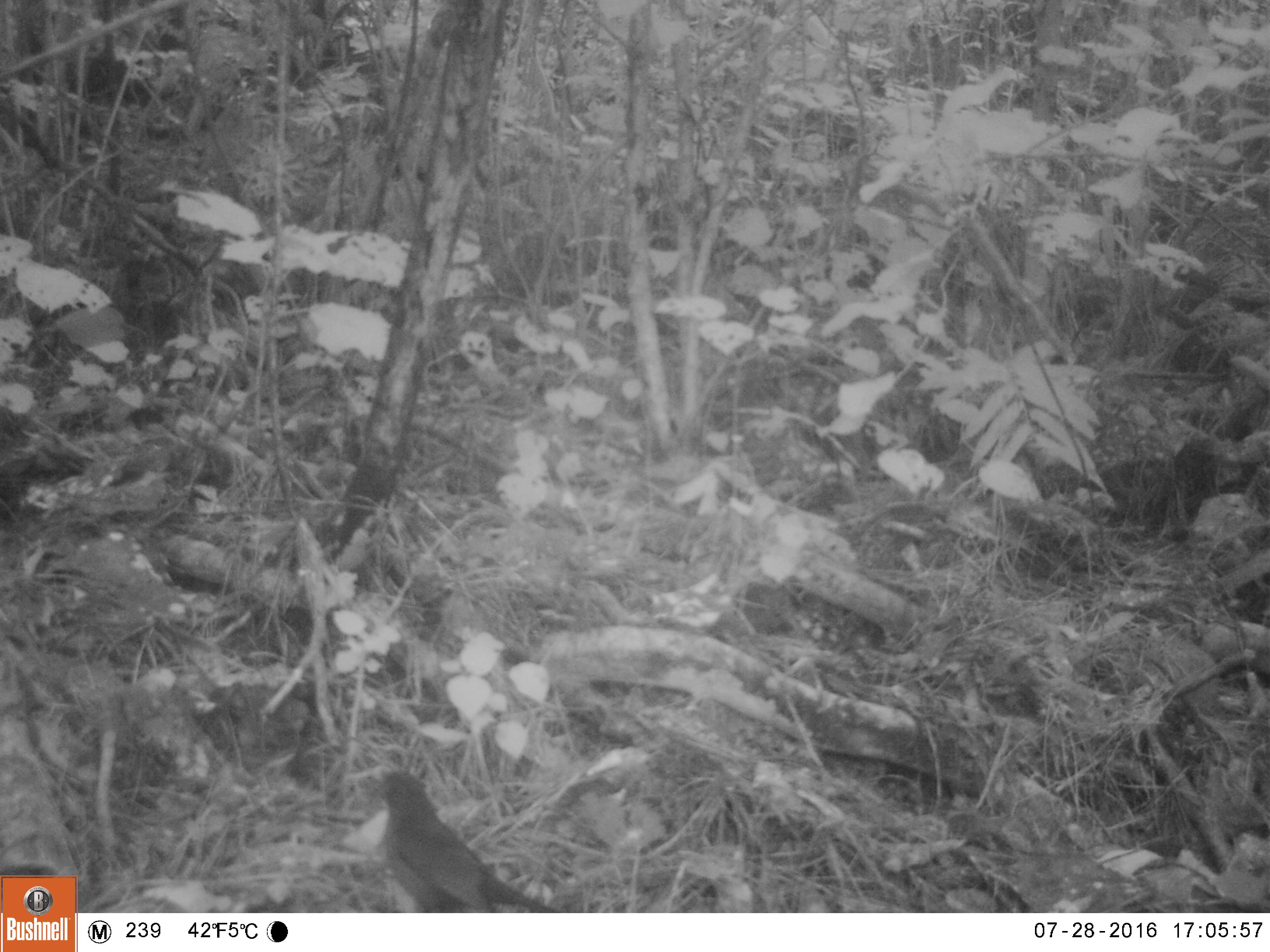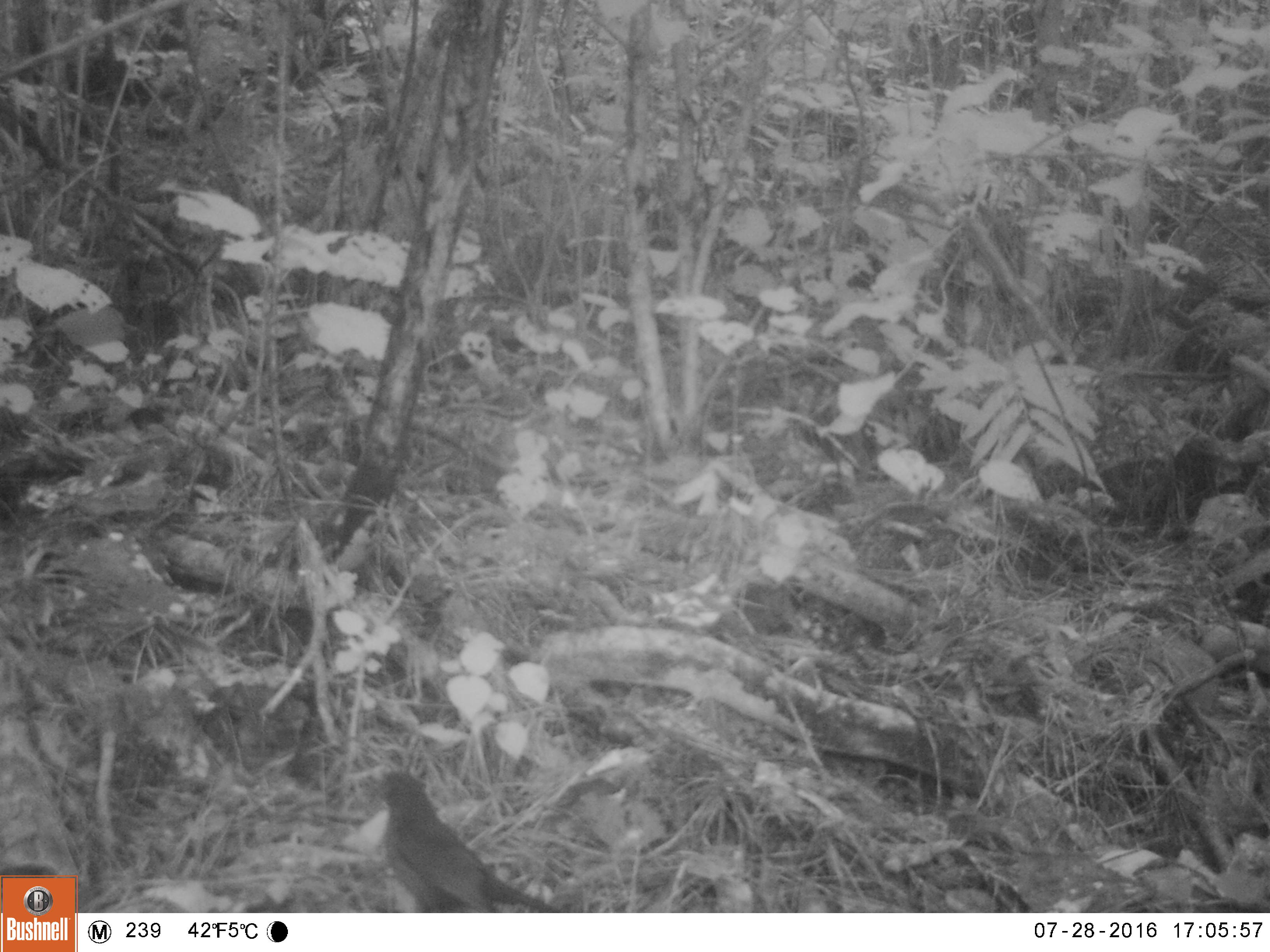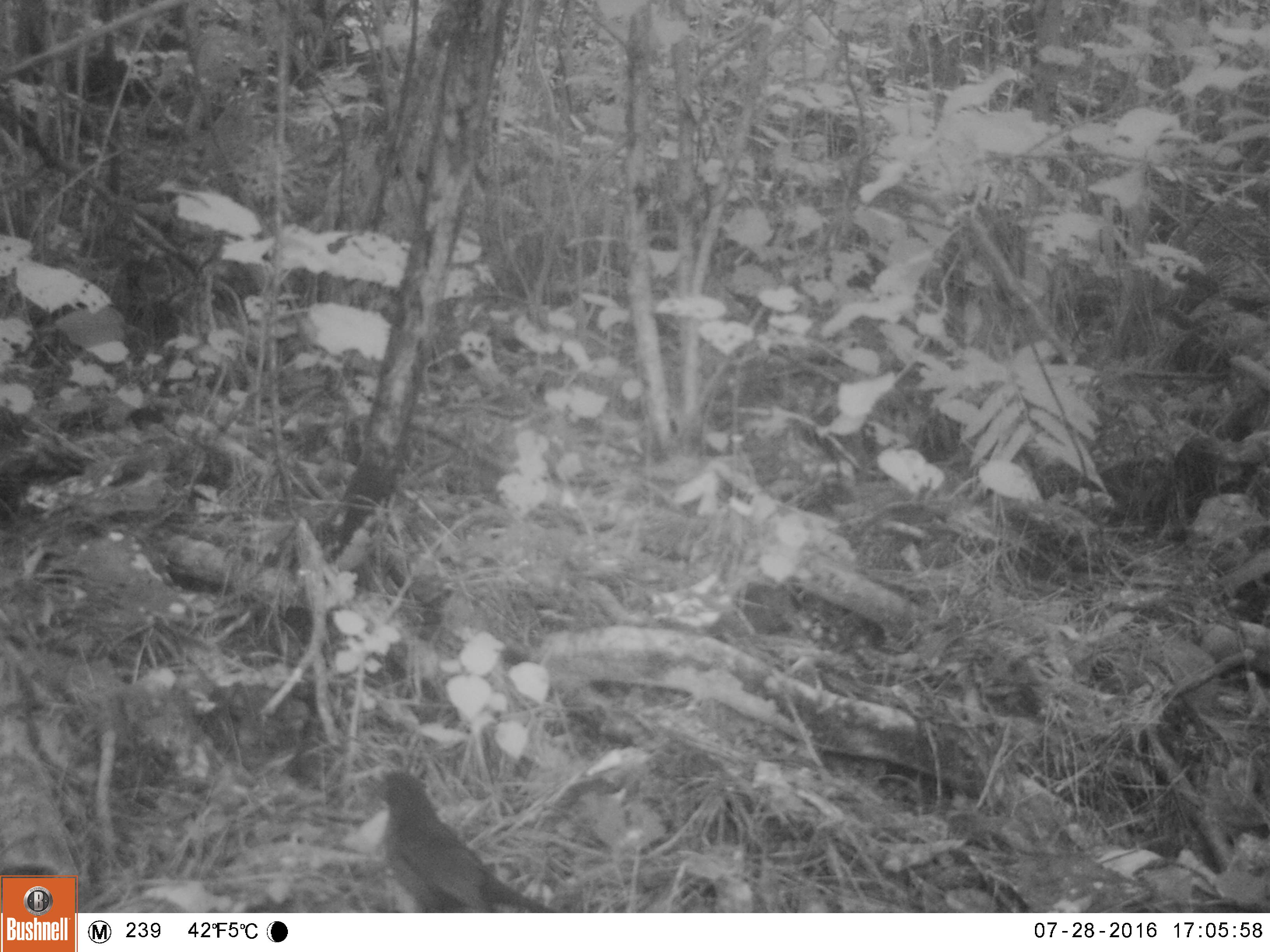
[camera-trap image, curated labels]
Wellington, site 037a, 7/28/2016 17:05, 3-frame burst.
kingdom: Animalia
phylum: Chordata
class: Aves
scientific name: Aves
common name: bird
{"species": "bird (Aves)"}